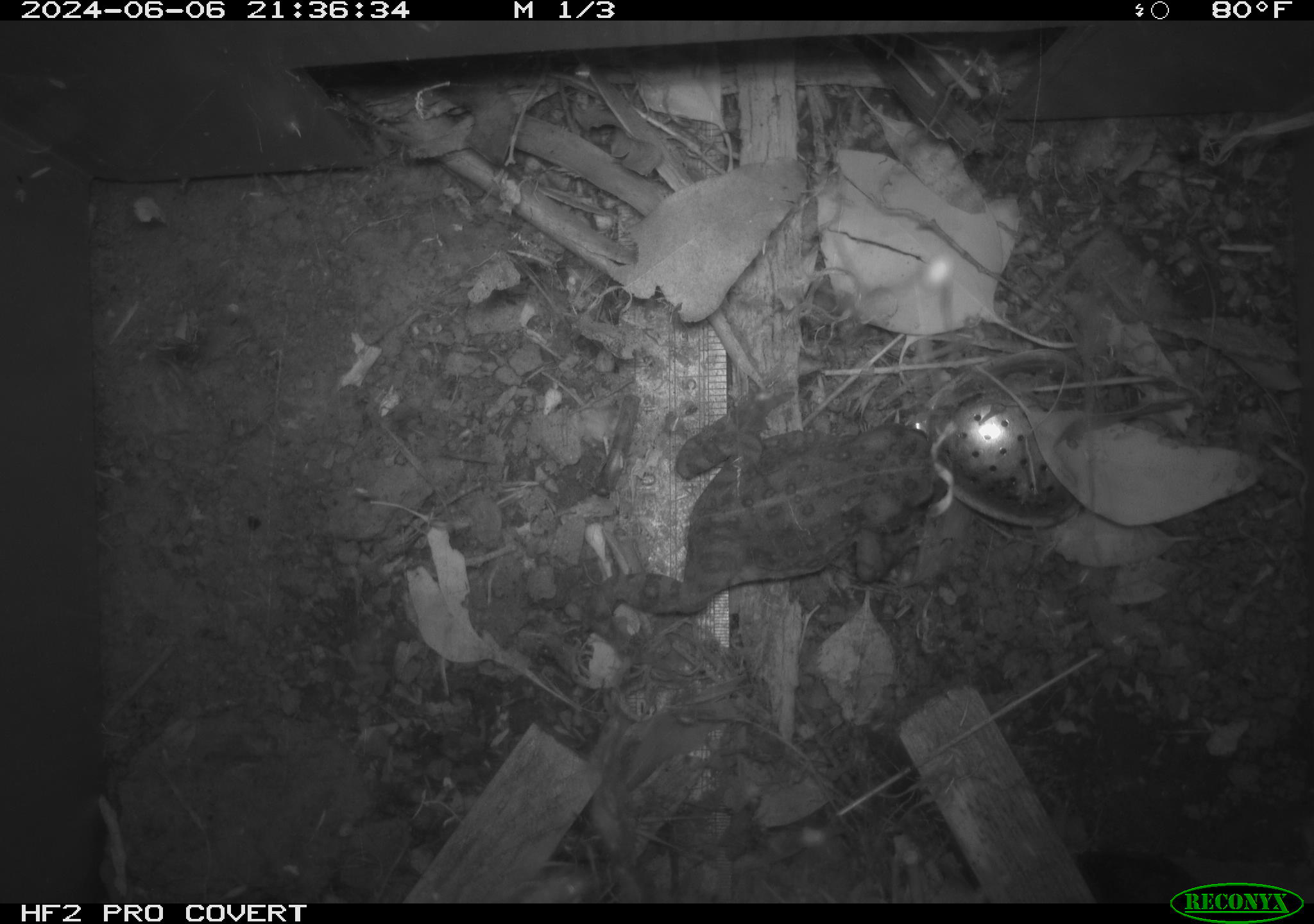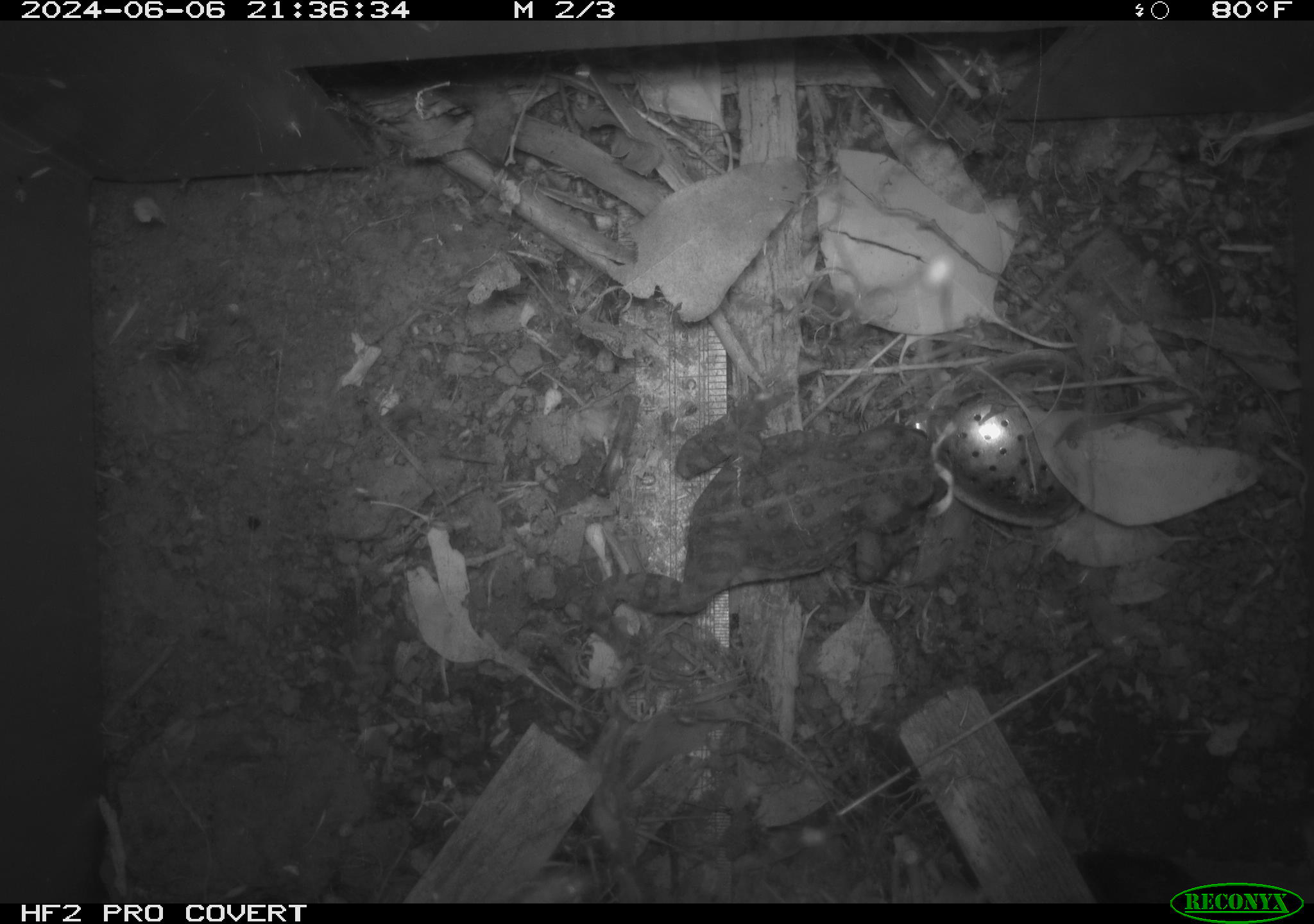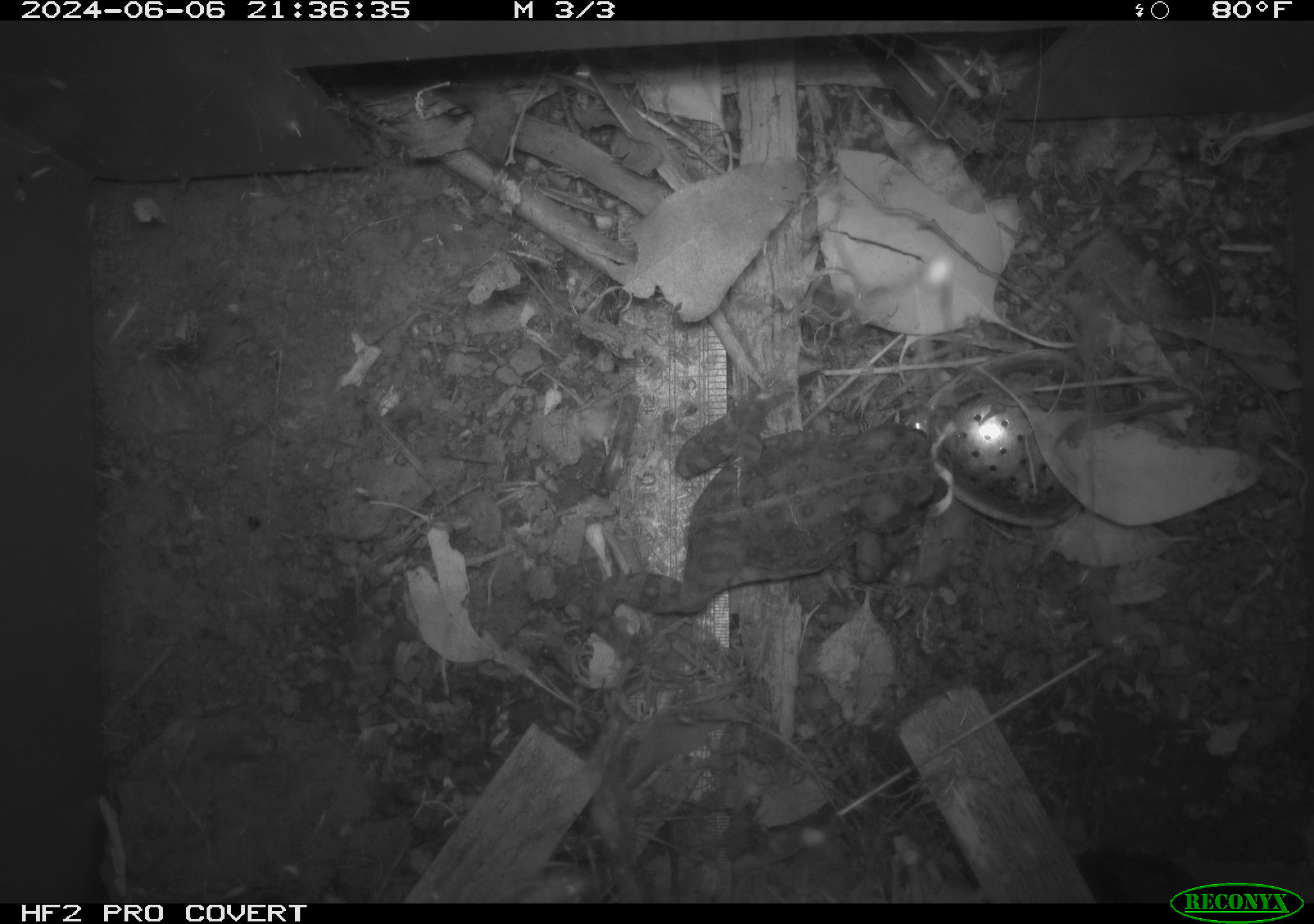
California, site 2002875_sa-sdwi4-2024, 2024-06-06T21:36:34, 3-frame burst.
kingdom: Animalia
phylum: Chordata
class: Amphibia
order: Anura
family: Bufonidae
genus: Anaxyrus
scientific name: Anaxyrus boreas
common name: western toad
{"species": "western toad (Anaxyrus boreas)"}